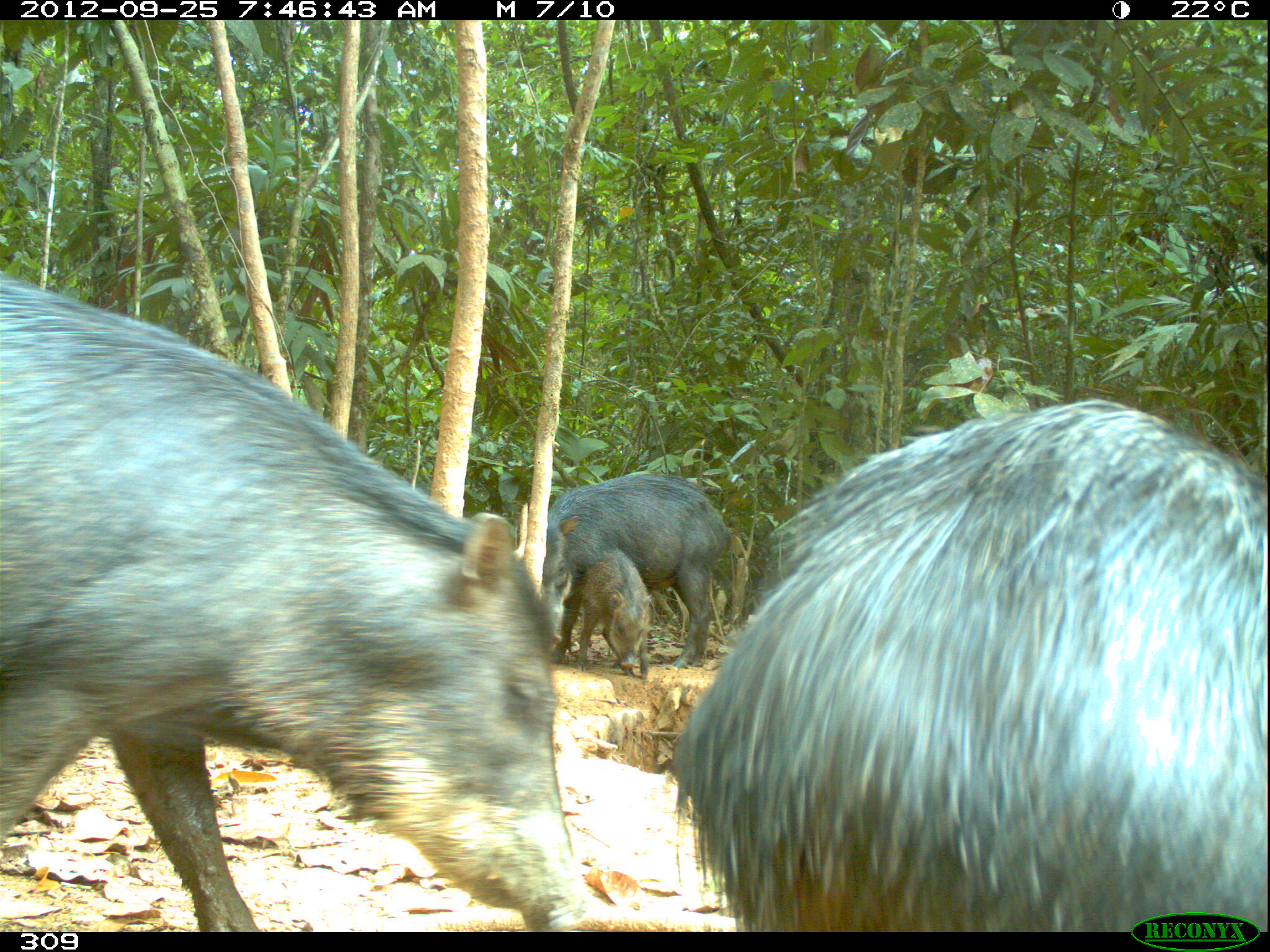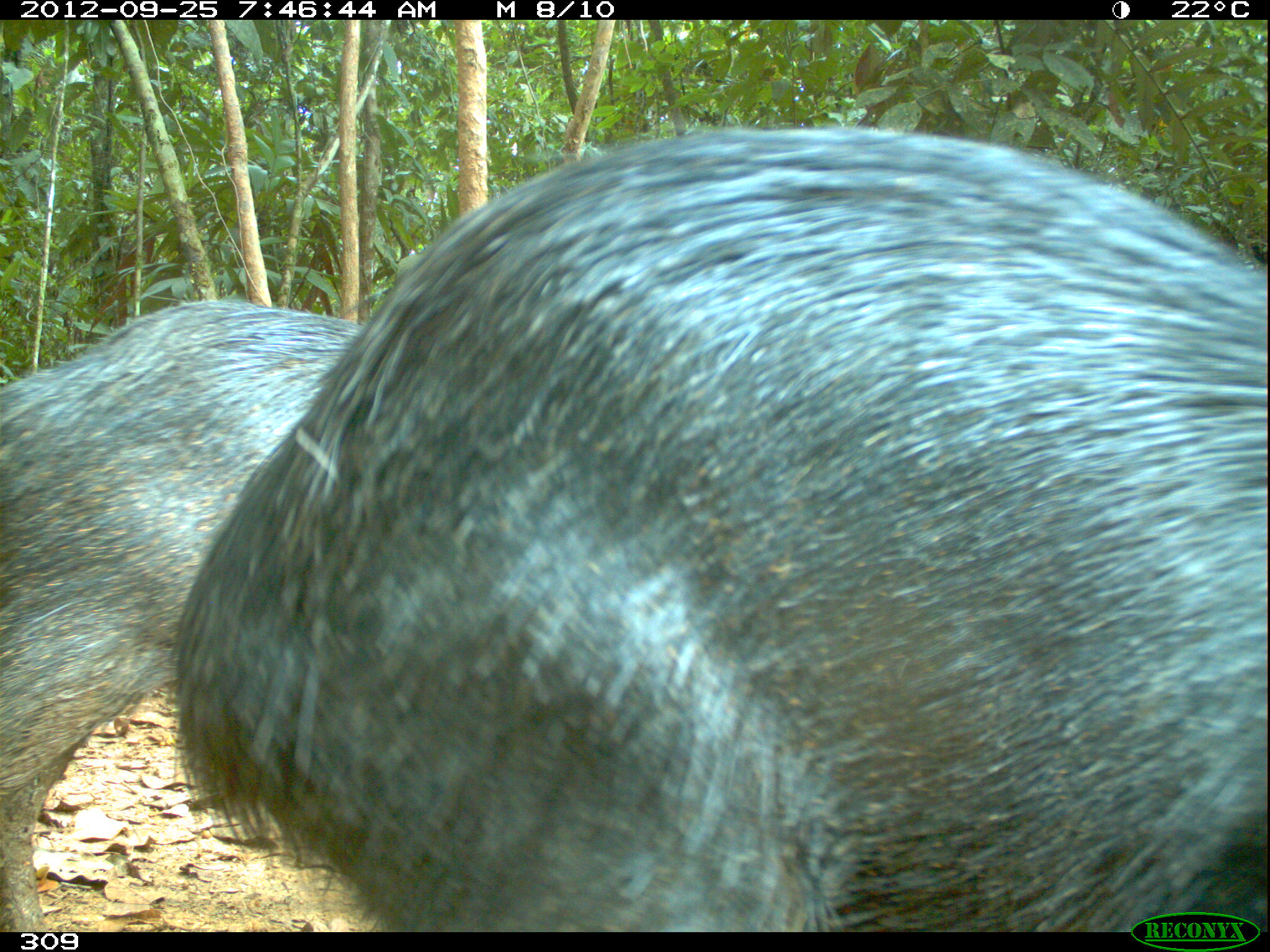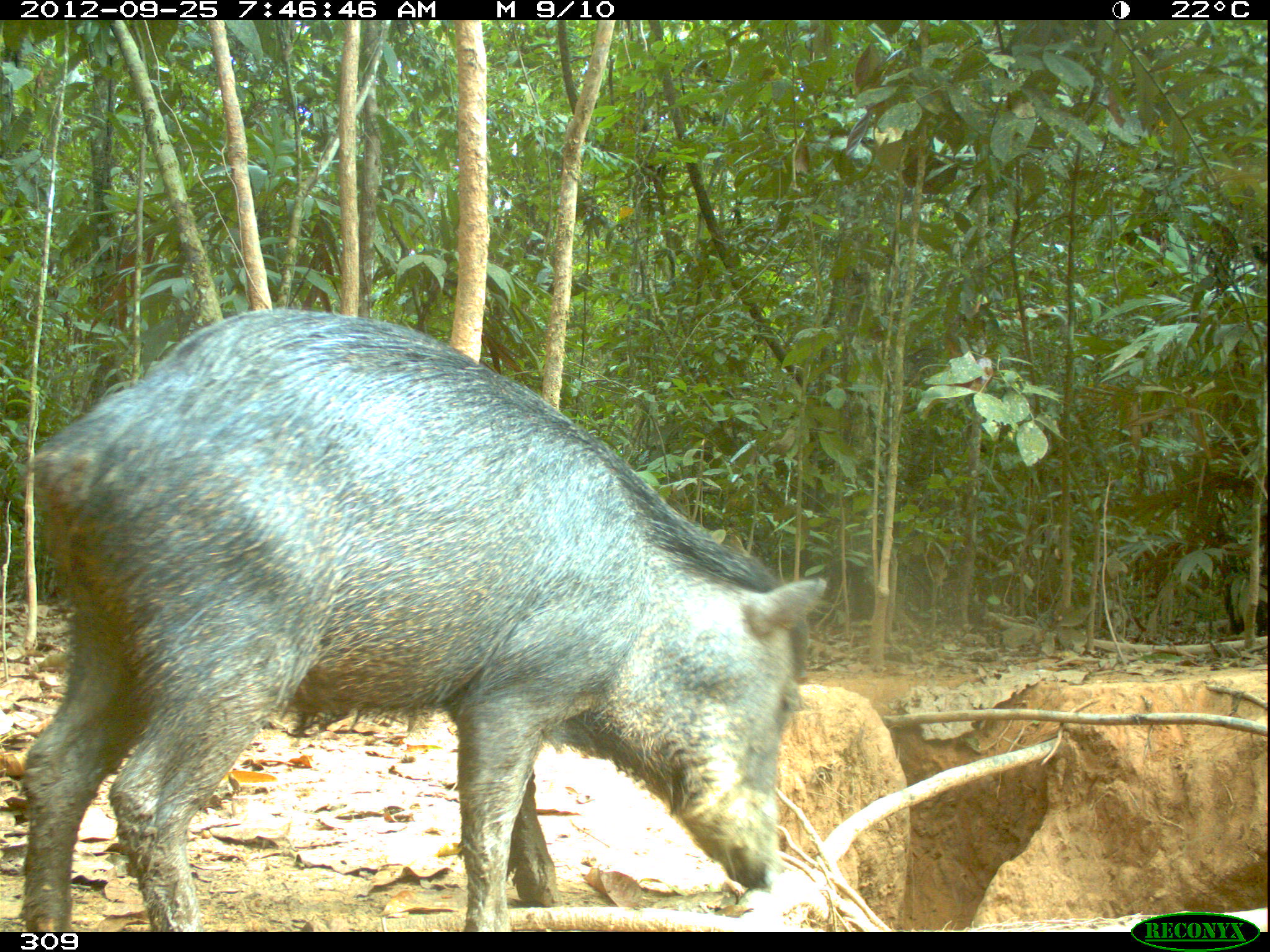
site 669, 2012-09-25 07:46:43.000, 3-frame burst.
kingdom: Animalia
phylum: Chordata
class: Mammalia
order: Artiodactyla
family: Tayassuidae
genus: Tayassu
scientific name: Tayassu pecari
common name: white-lipped peccary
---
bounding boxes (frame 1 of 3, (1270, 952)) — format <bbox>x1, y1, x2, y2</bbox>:
tayassu pecari: <bbox>1, 279, 592, 929</bbox>; <bbox>671, 397, 1265, 928</bbox>; <bbox>542, 473, 732, 669</bbox>; <bbox>576, 550, 652, 677</bbox>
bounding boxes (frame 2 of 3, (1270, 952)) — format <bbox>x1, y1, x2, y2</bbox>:
tayassu pecari: <bbox>170, 127, 1262, 928</bbox>; <bbox>2, 296, 360, 928</bbox>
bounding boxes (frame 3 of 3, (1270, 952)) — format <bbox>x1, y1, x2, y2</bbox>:
tayassu pecari: <bbox>13, 300, 829, 928</bbox>